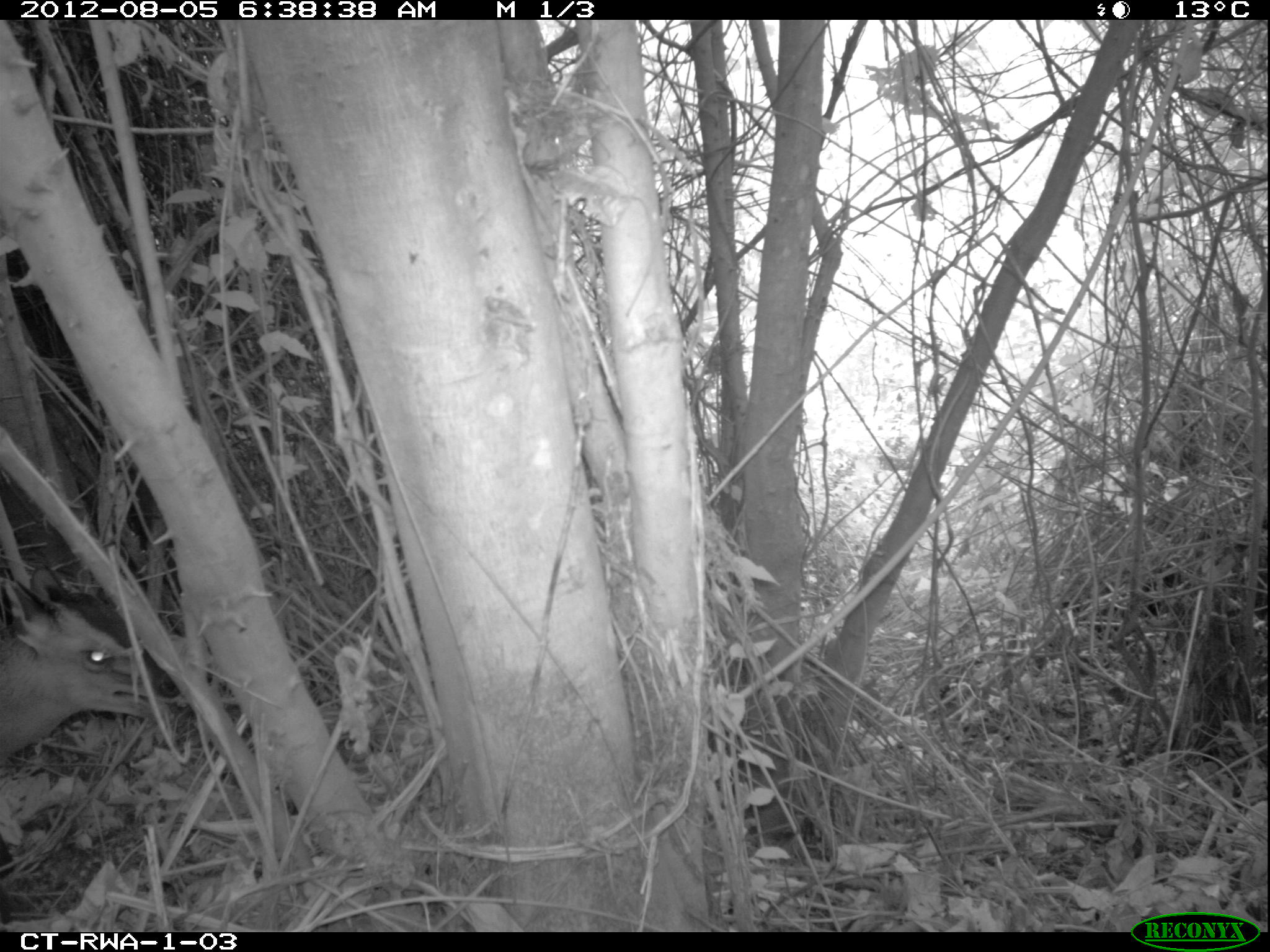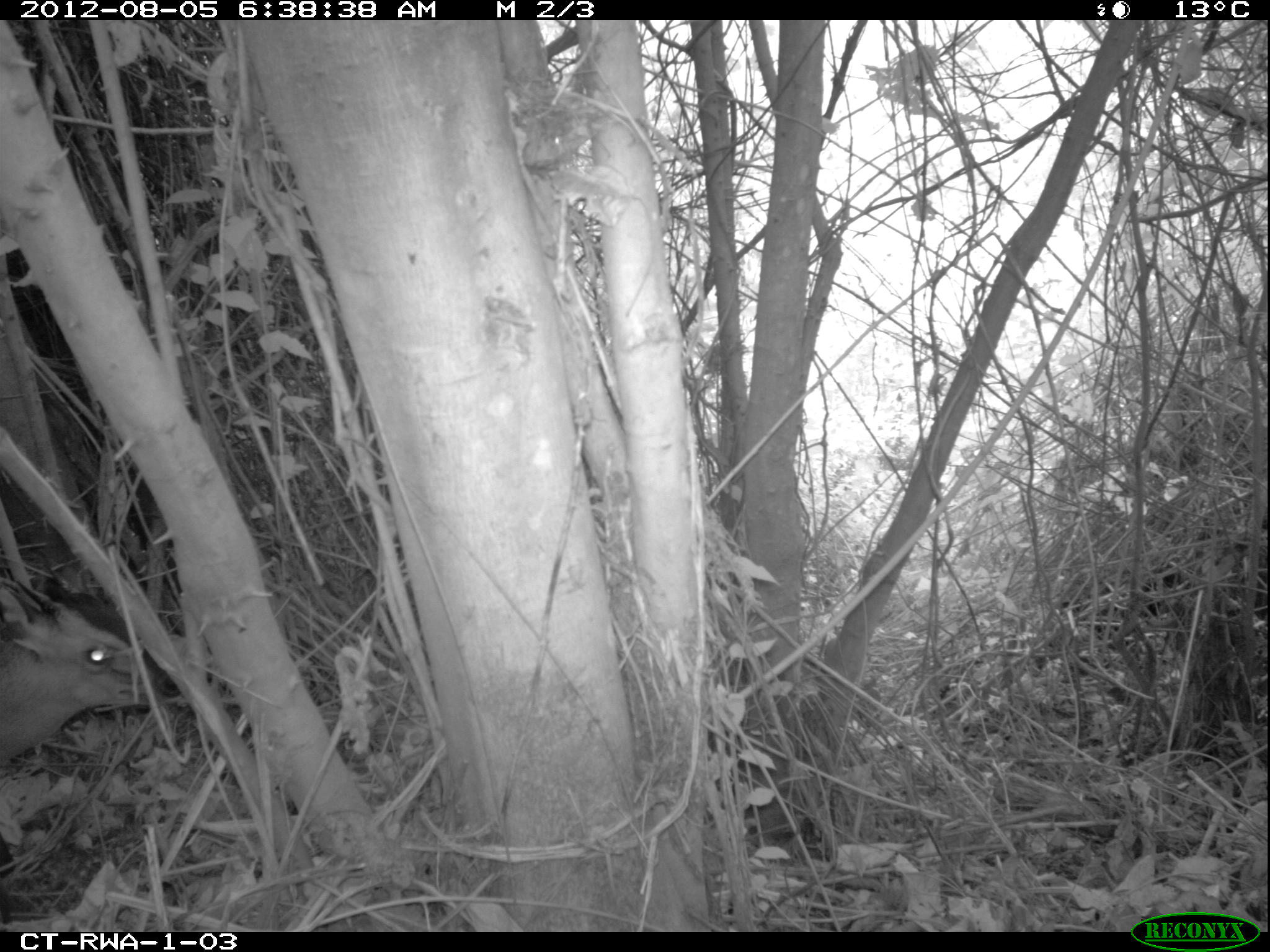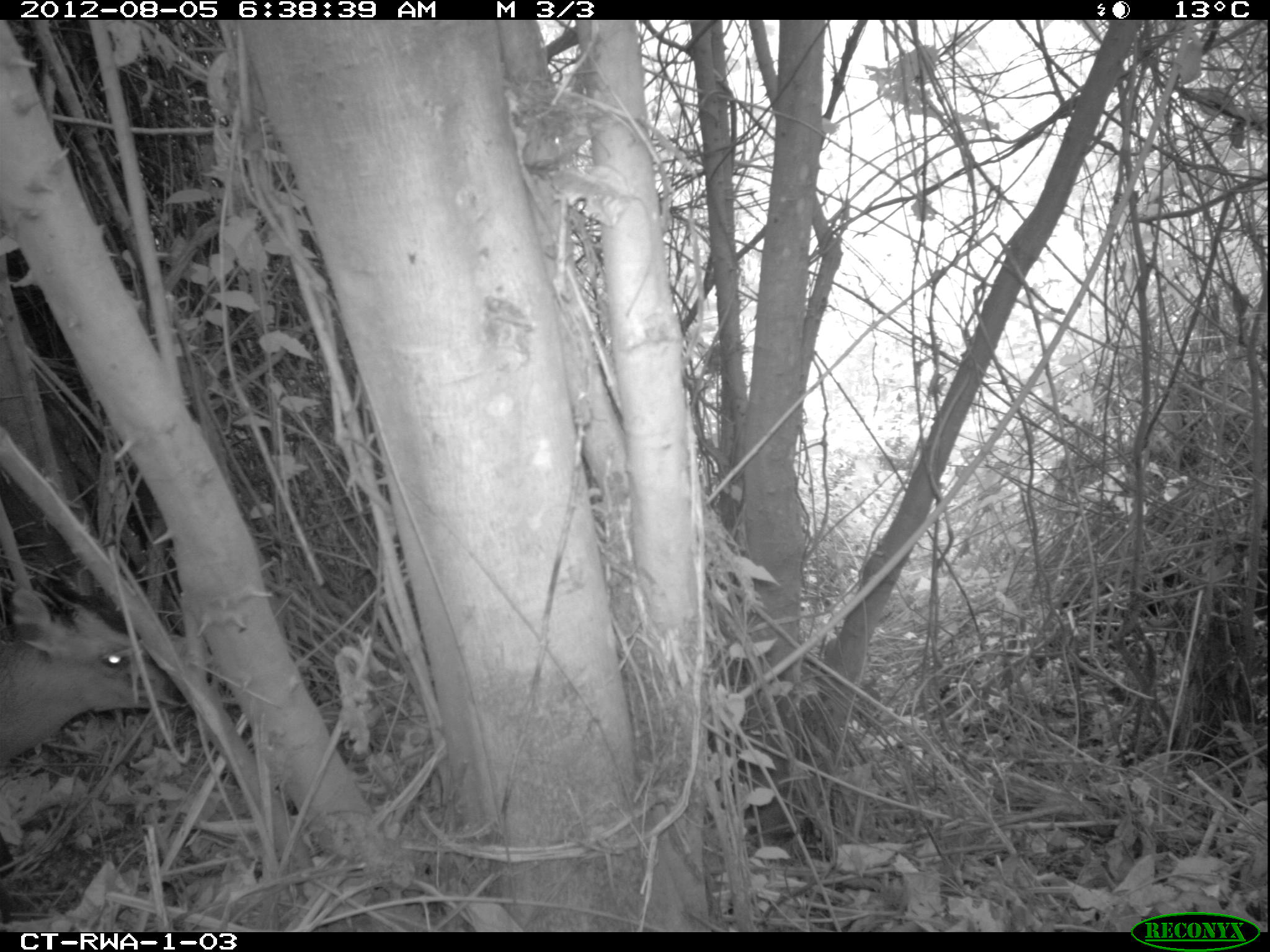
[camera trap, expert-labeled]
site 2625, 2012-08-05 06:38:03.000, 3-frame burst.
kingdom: Animalia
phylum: Chordata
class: Mammalia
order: Artiodactyla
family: Bovidae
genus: Cephalophus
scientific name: Cephalophus nigrifrons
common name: black-fronted duiker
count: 1